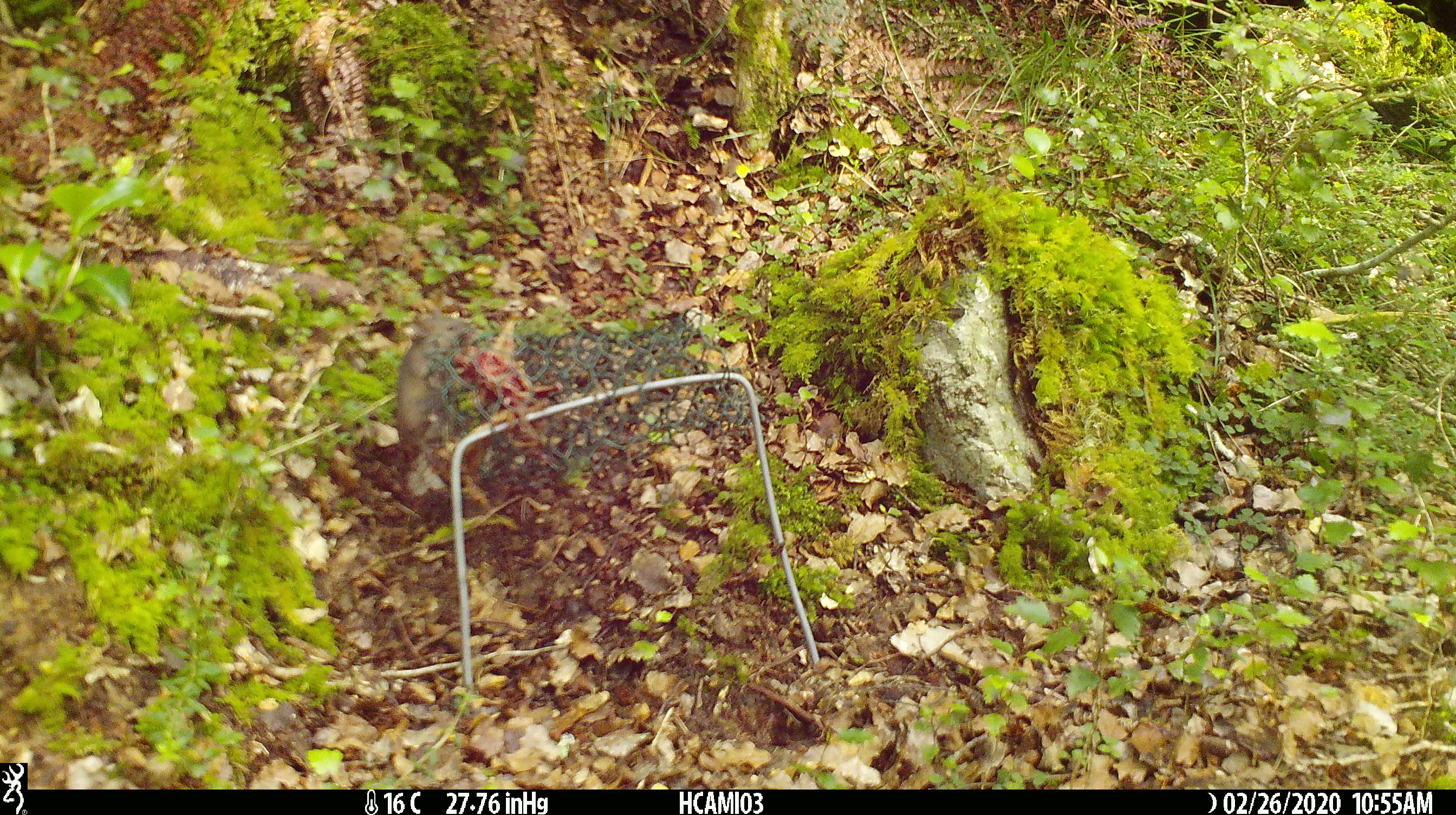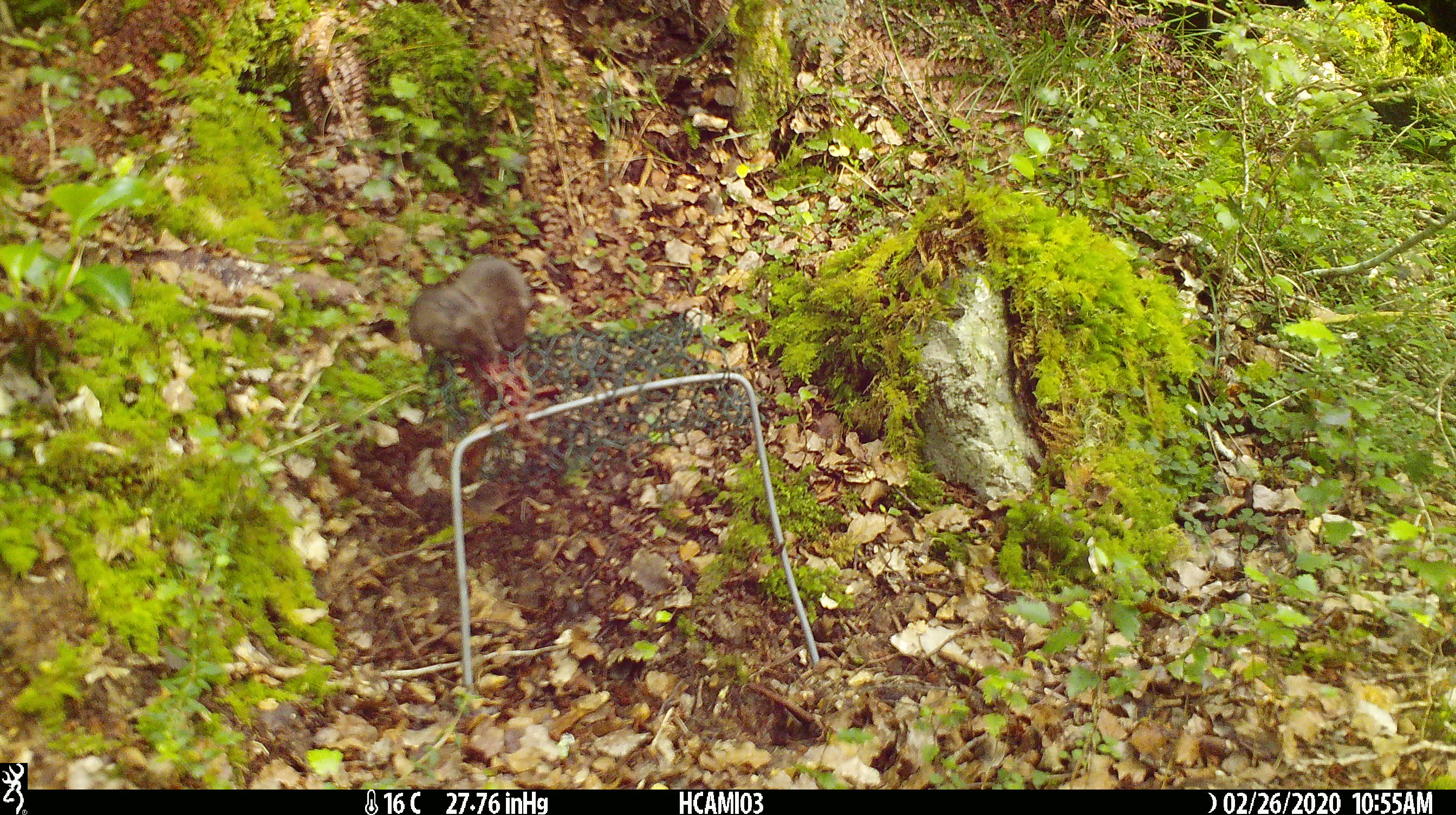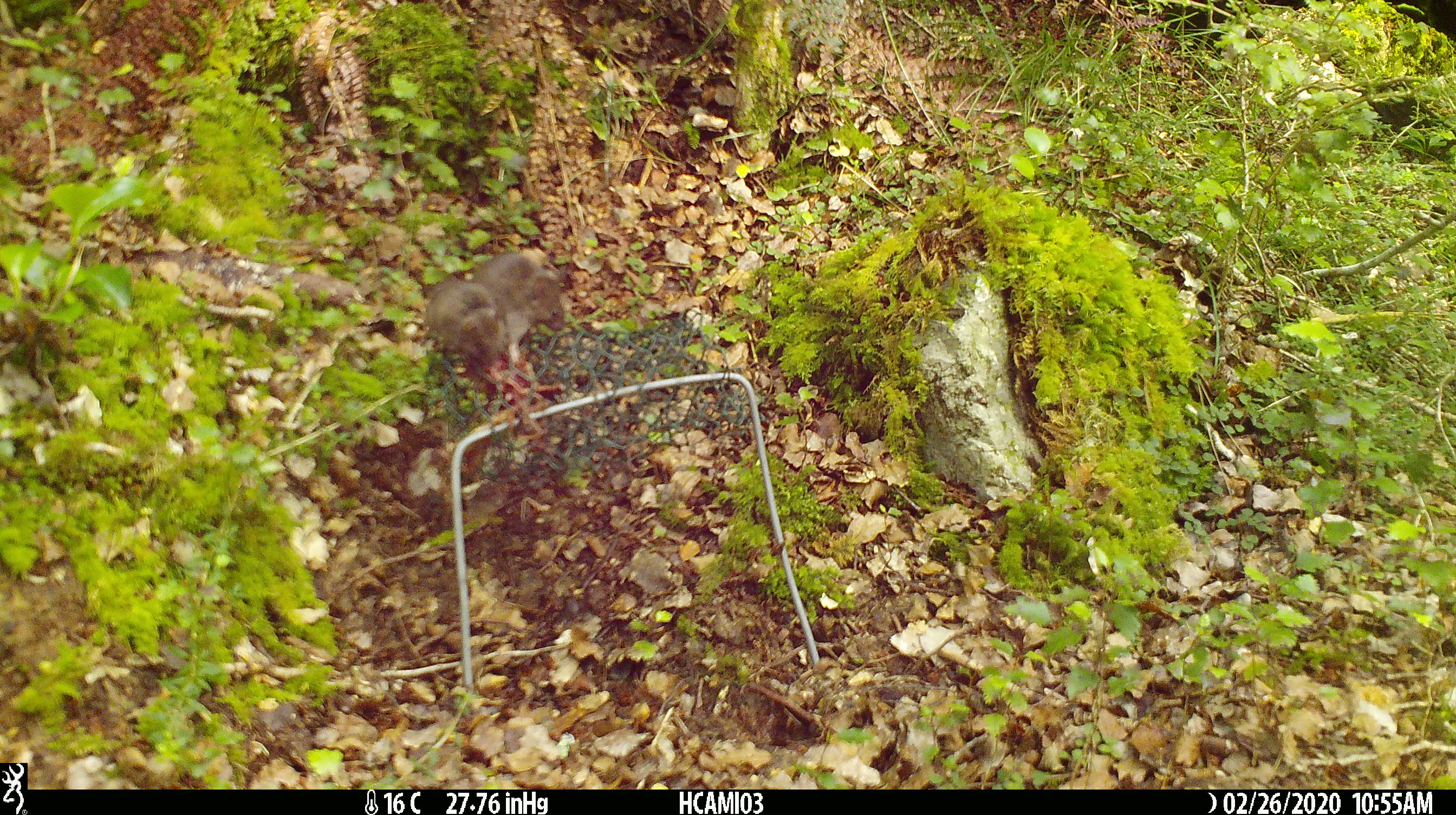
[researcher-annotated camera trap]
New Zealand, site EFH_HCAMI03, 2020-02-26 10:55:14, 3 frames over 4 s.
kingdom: Animalia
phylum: Chordata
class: Mammalia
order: Rodentia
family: Muridae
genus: Mus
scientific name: Mus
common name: mouse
Mouse (Mus).